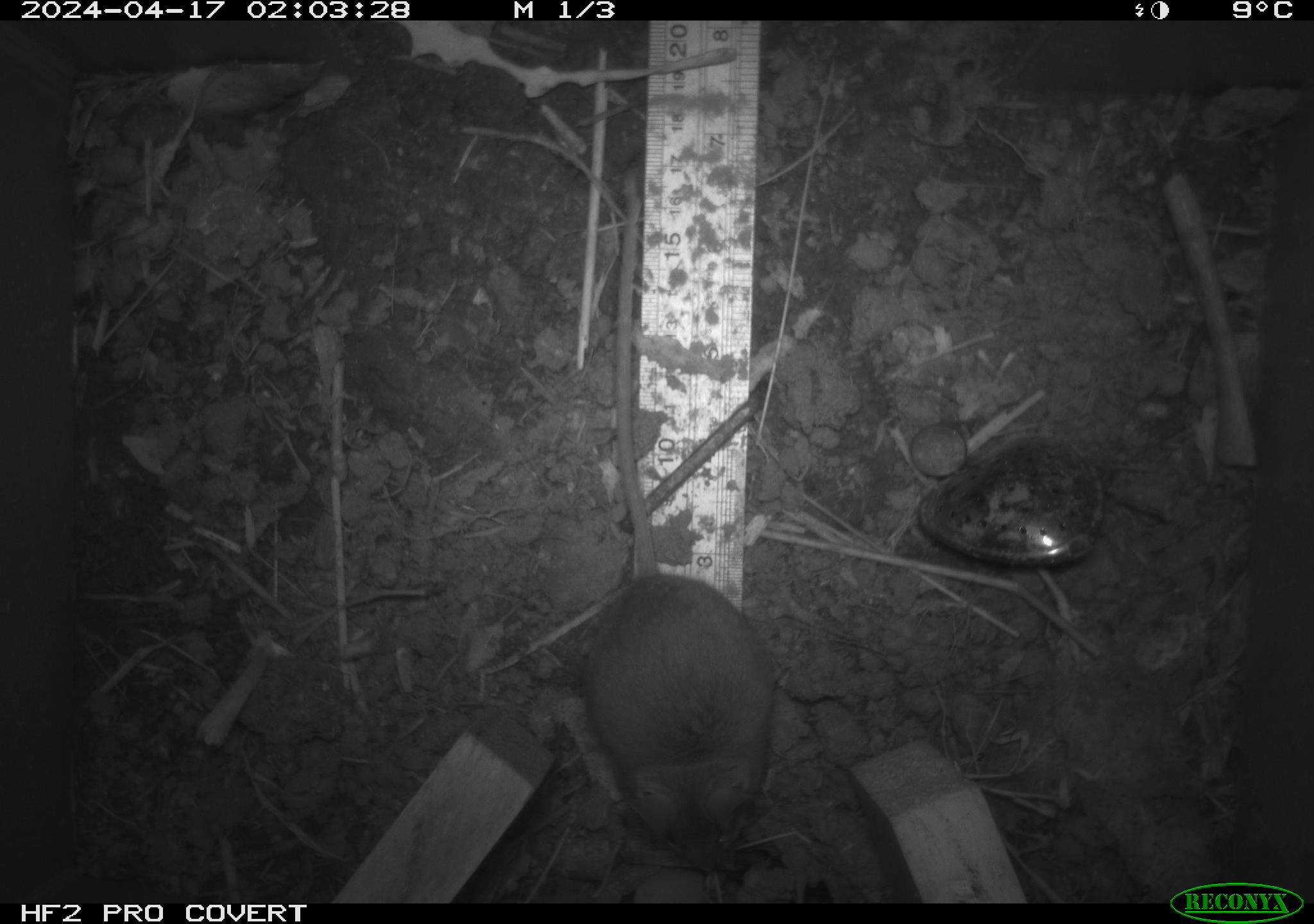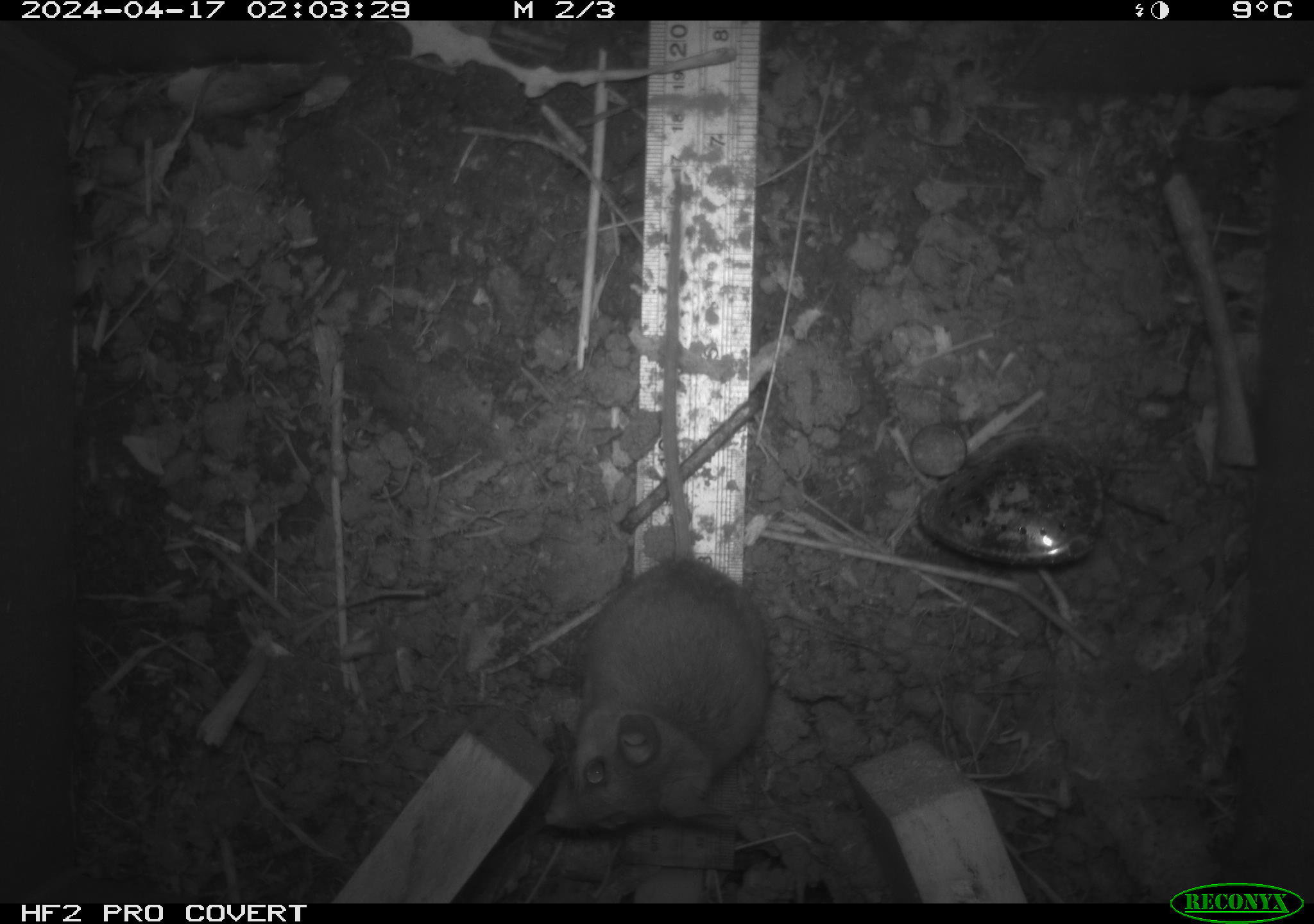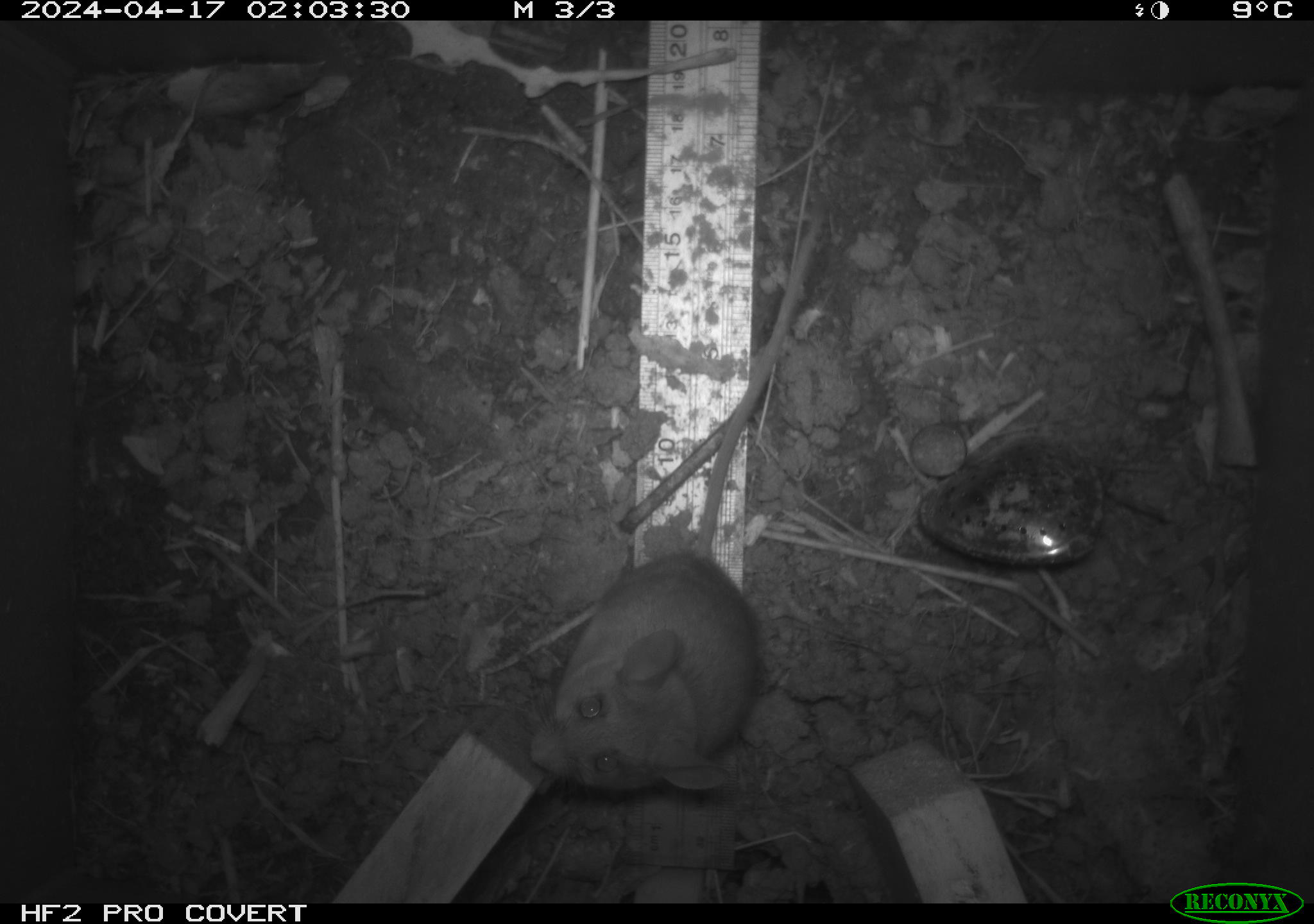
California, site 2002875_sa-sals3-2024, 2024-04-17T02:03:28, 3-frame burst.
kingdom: Animalia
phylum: Chordata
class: Mammalia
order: Rodentia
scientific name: Rodentia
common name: mouse species